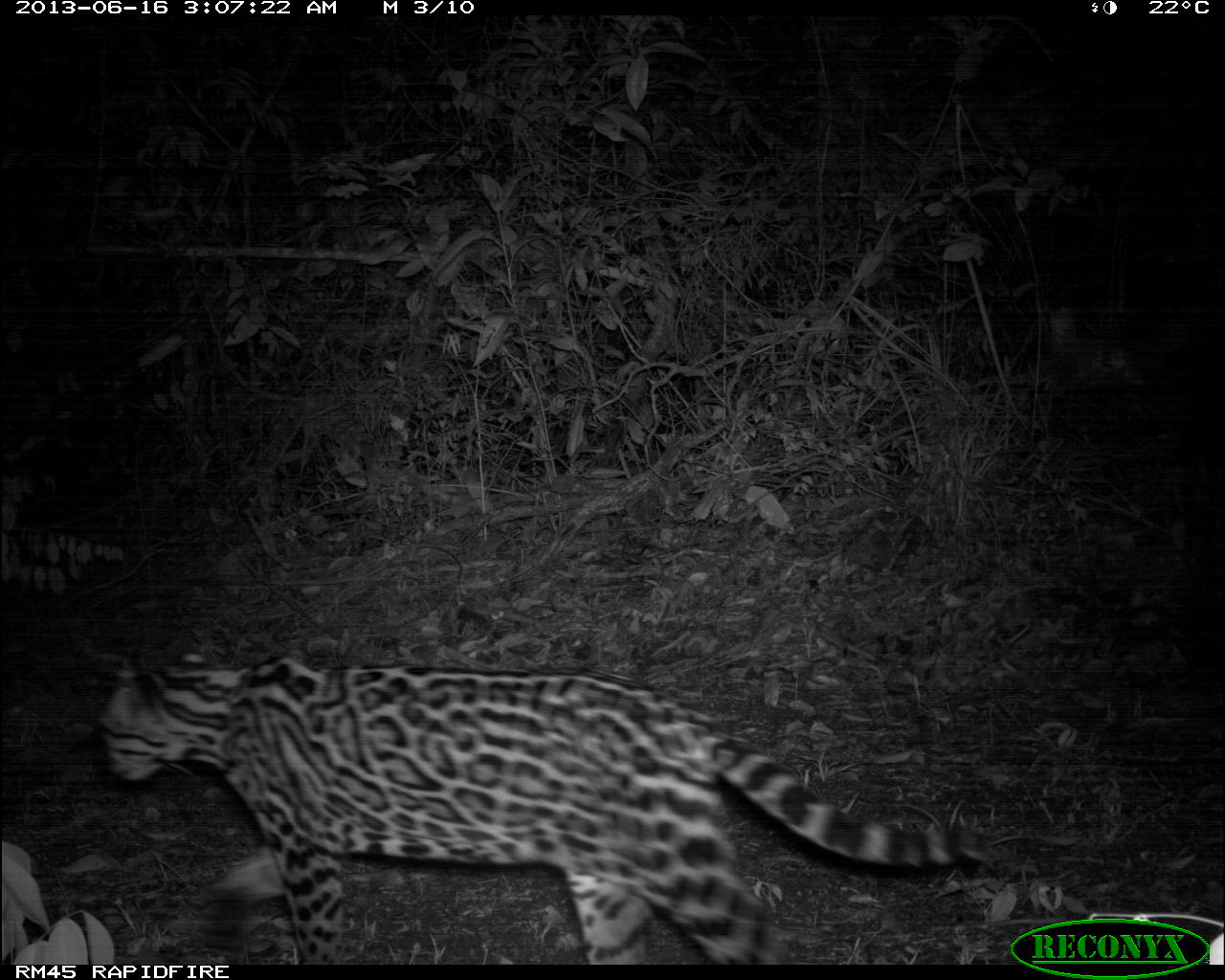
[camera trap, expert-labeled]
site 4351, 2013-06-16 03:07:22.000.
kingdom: Animalia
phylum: Chordata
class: Mammalia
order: Carnivora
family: Felidae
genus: Leopardus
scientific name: Leopardus pardalis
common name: ocelot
Leopardus pardalis (ocelot), count 1, sex female.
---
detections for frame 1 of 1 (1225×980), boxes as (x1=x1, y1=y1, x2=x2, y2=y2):
leopardus pardalis: (x1=90, y1=638, x2=991, y2=963)